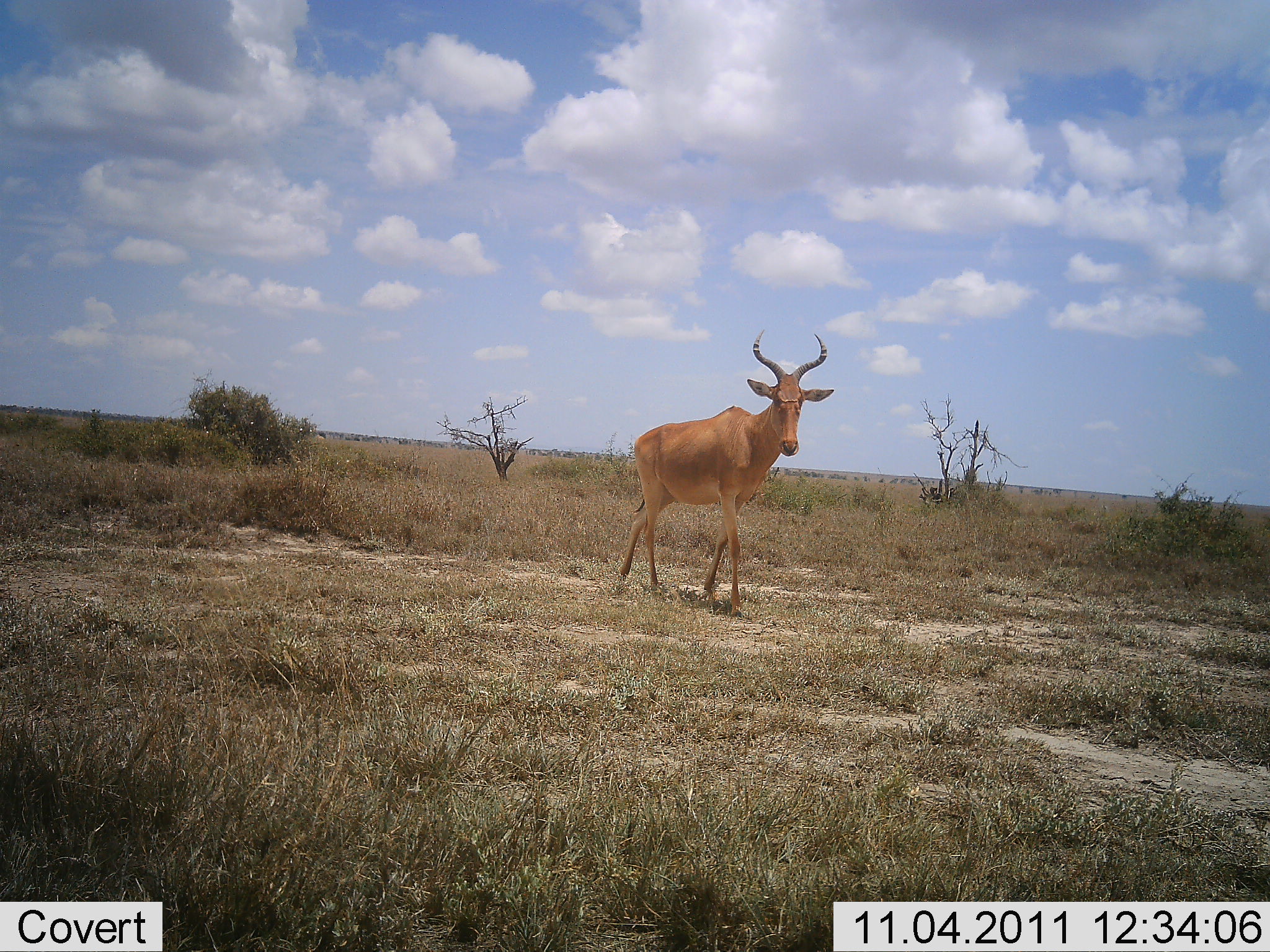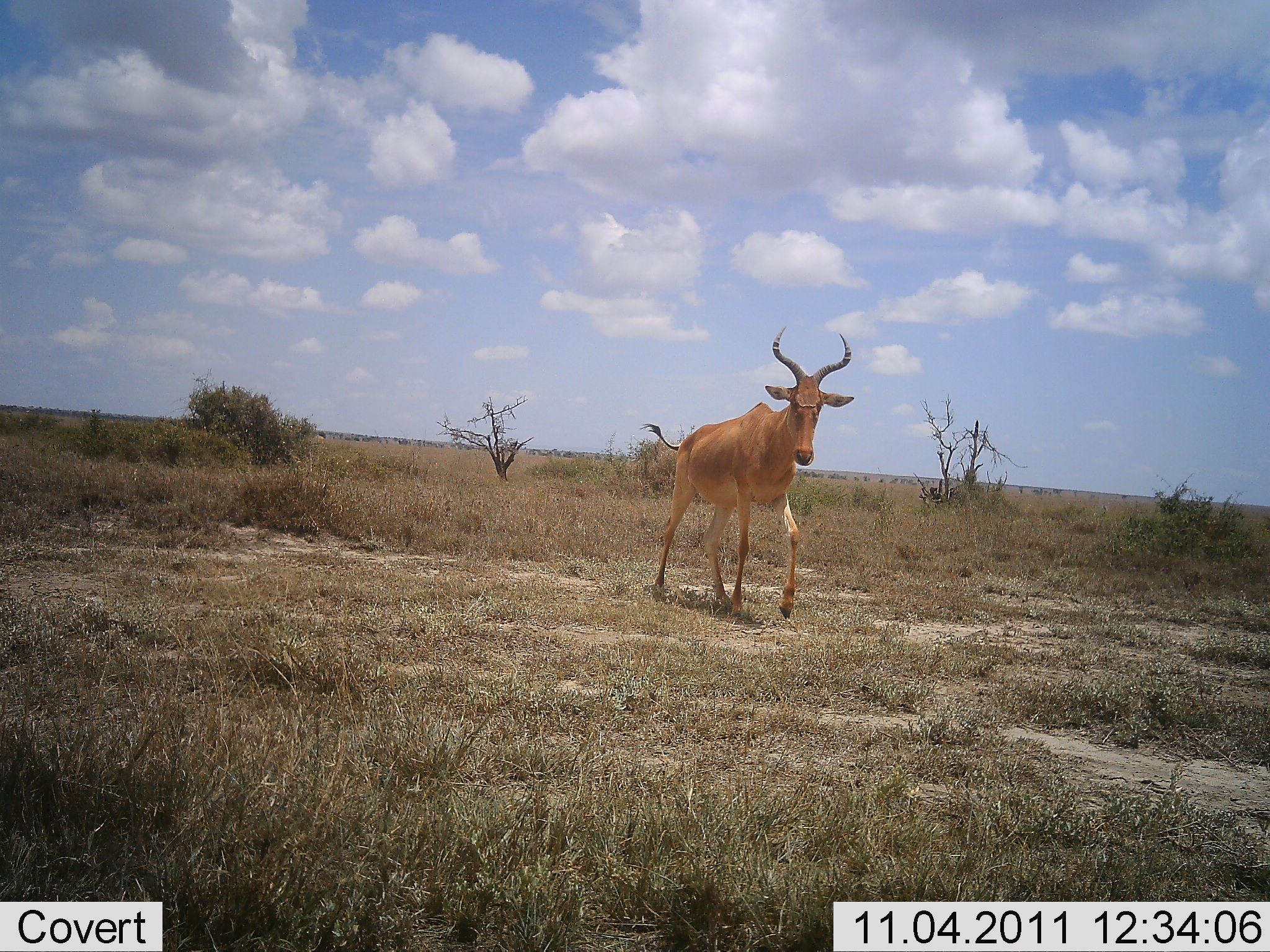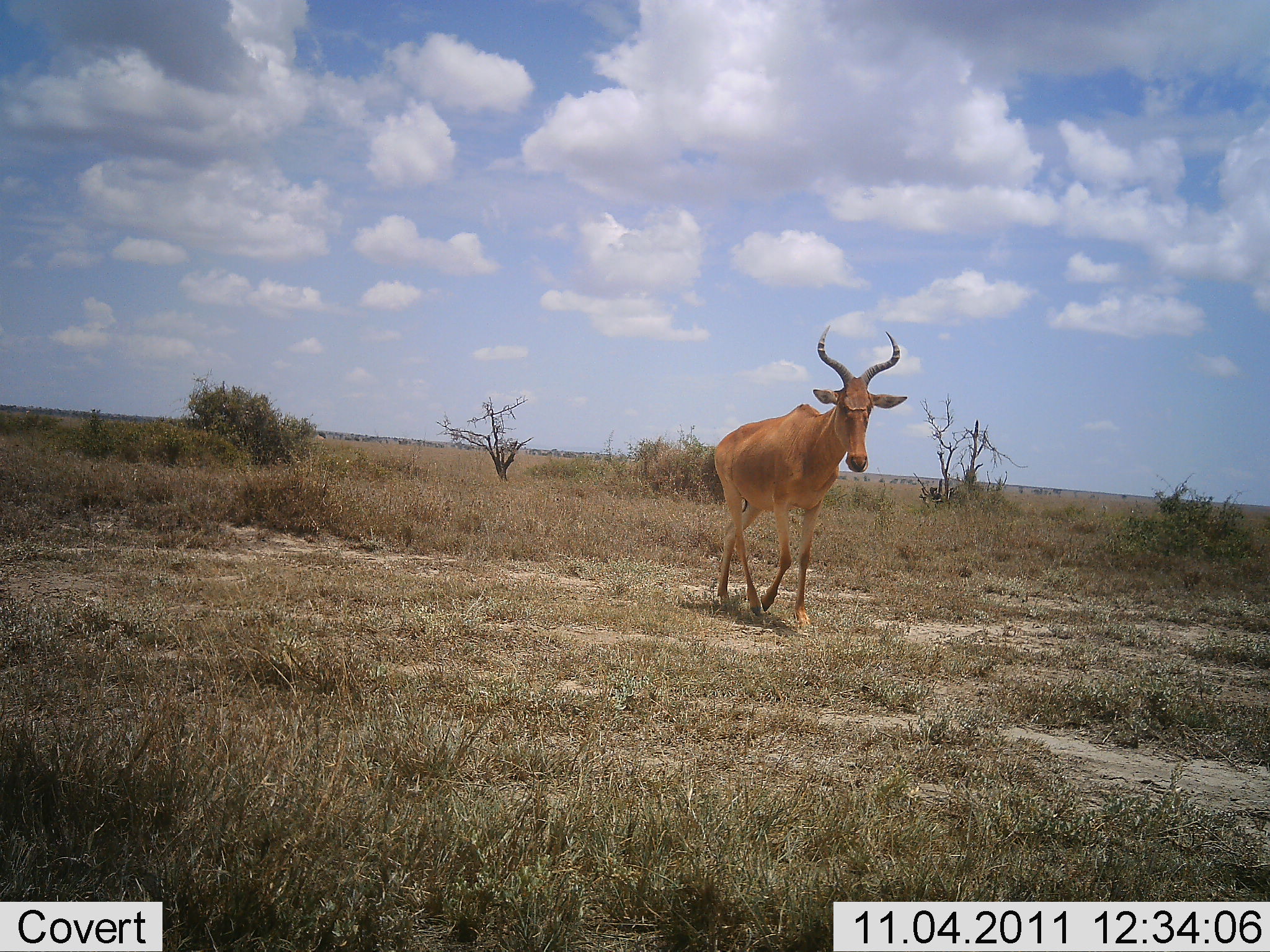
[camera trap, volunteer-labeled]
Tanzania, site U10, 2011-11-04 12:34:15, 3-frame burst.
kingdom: Animalia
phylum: Chordata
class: Mammalia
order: Artiodactyla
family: Bovidae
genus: Alcelaphus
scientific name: Alcelaphus buselaphus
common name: hartebeest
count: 1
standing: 6%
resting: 0%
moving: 94%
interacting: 0%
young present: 0%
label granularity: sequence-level